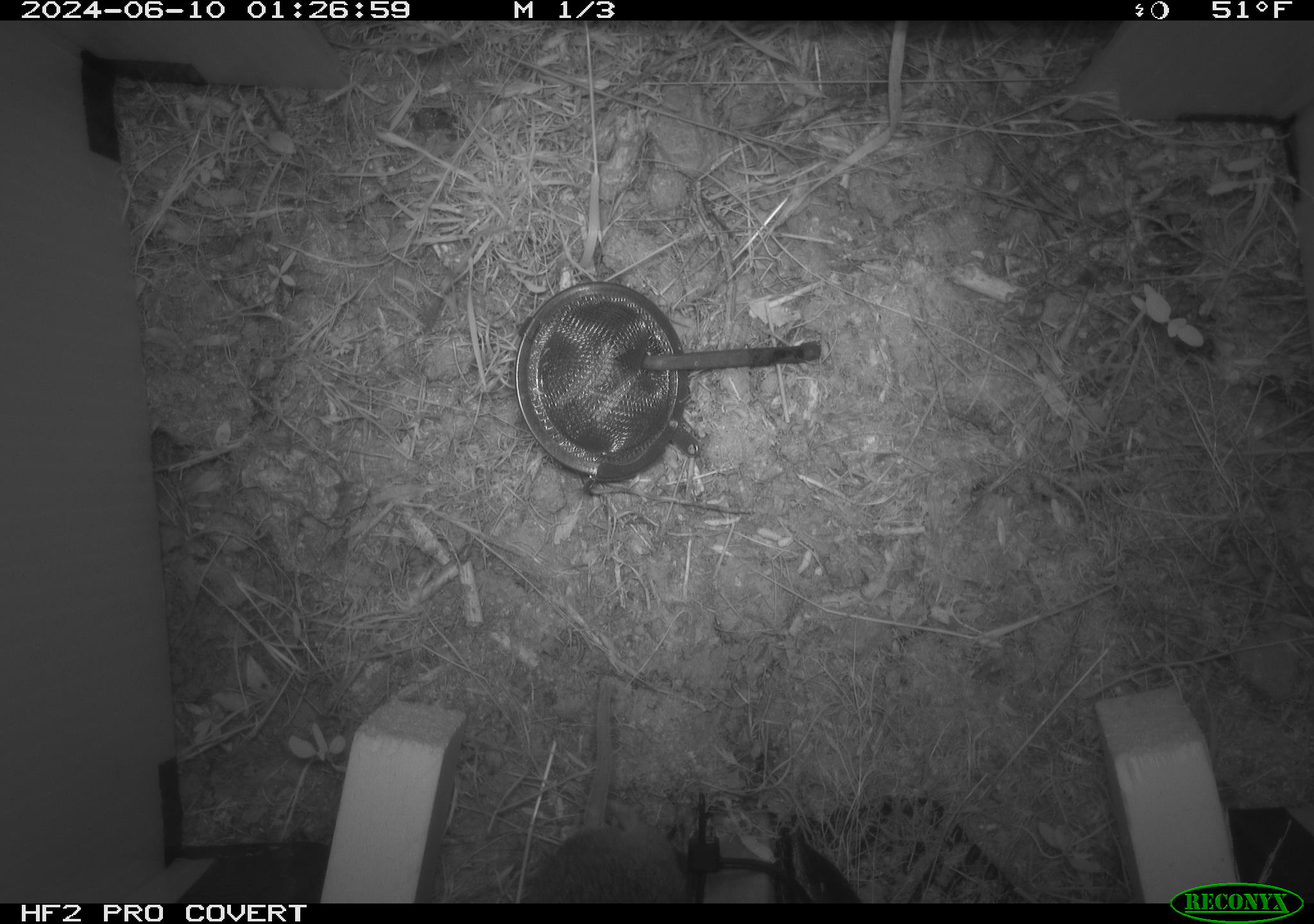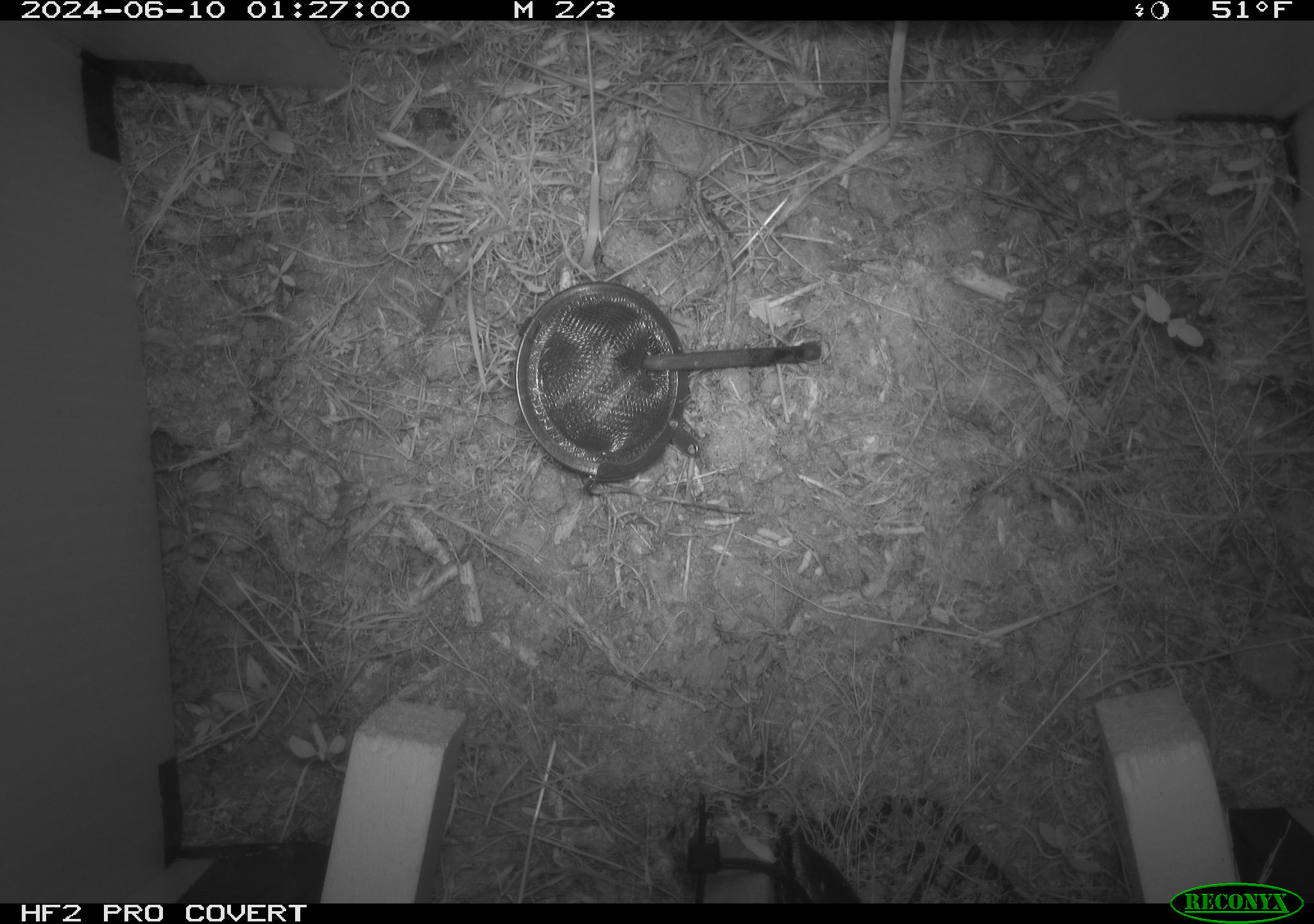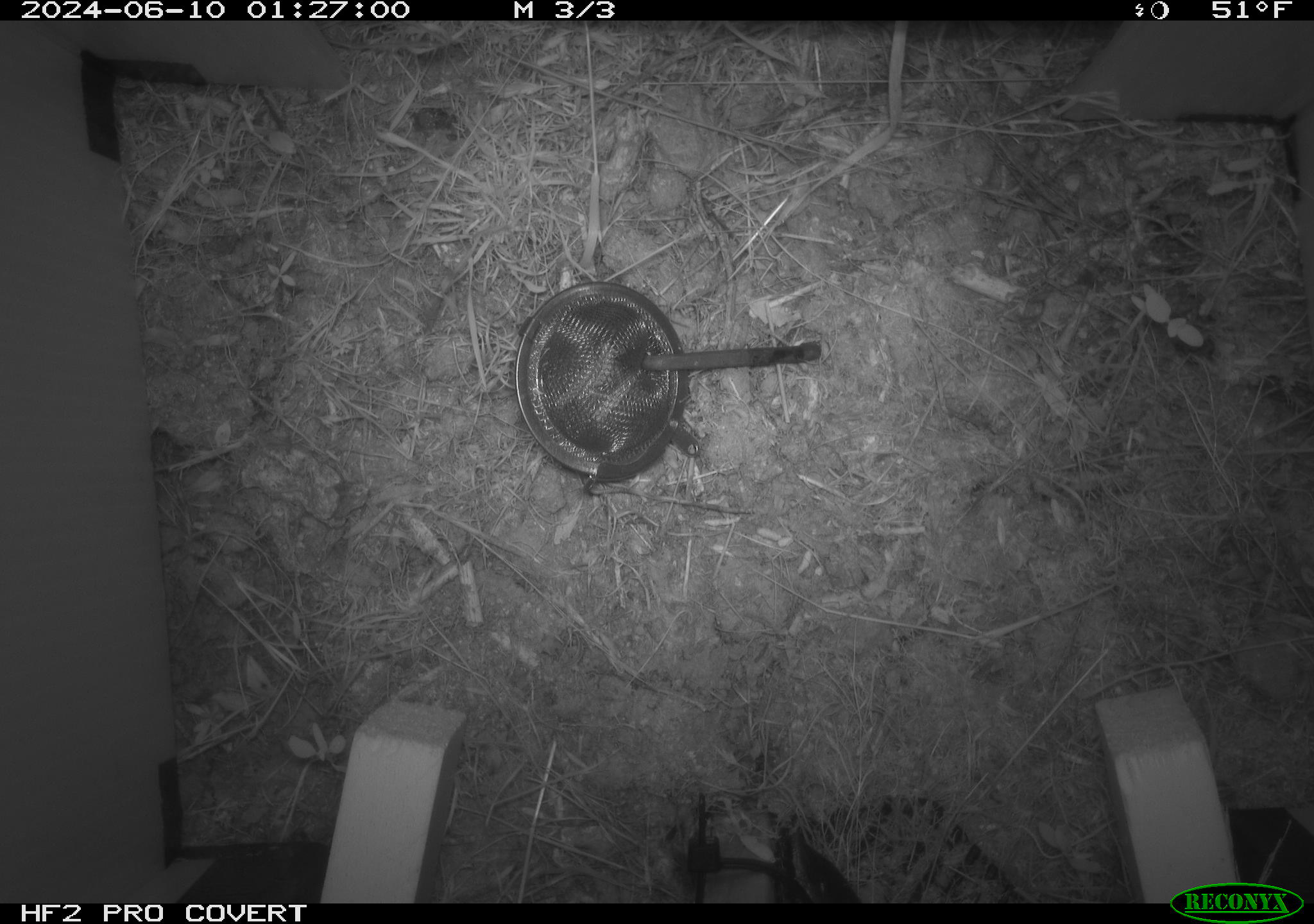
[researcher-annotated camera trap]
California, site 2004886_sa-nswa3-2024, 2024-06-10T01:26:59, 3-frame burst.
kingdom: Animalia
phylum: Chordata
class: Mammalia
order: Rodentia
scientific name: Rodentia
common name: rodent